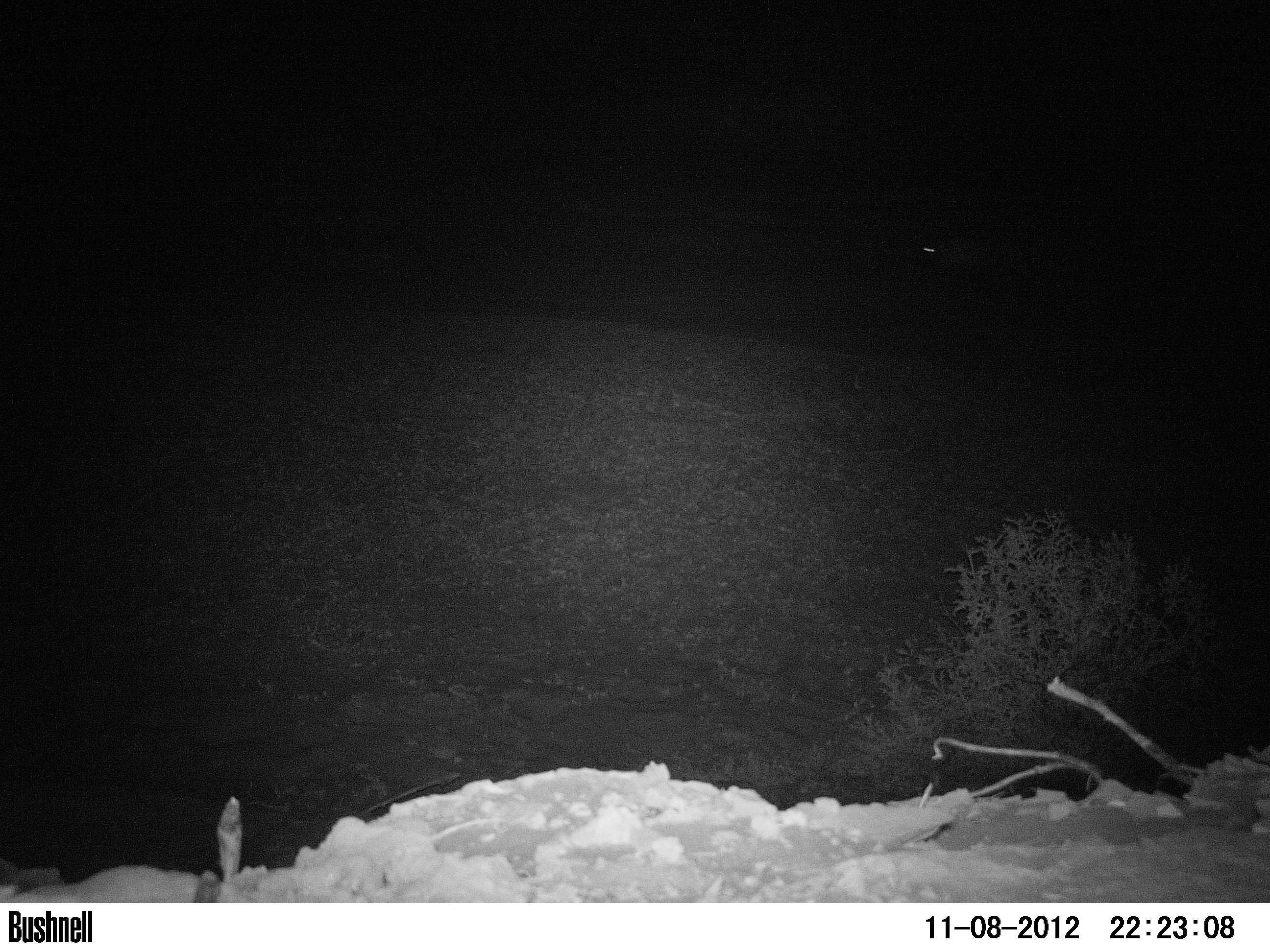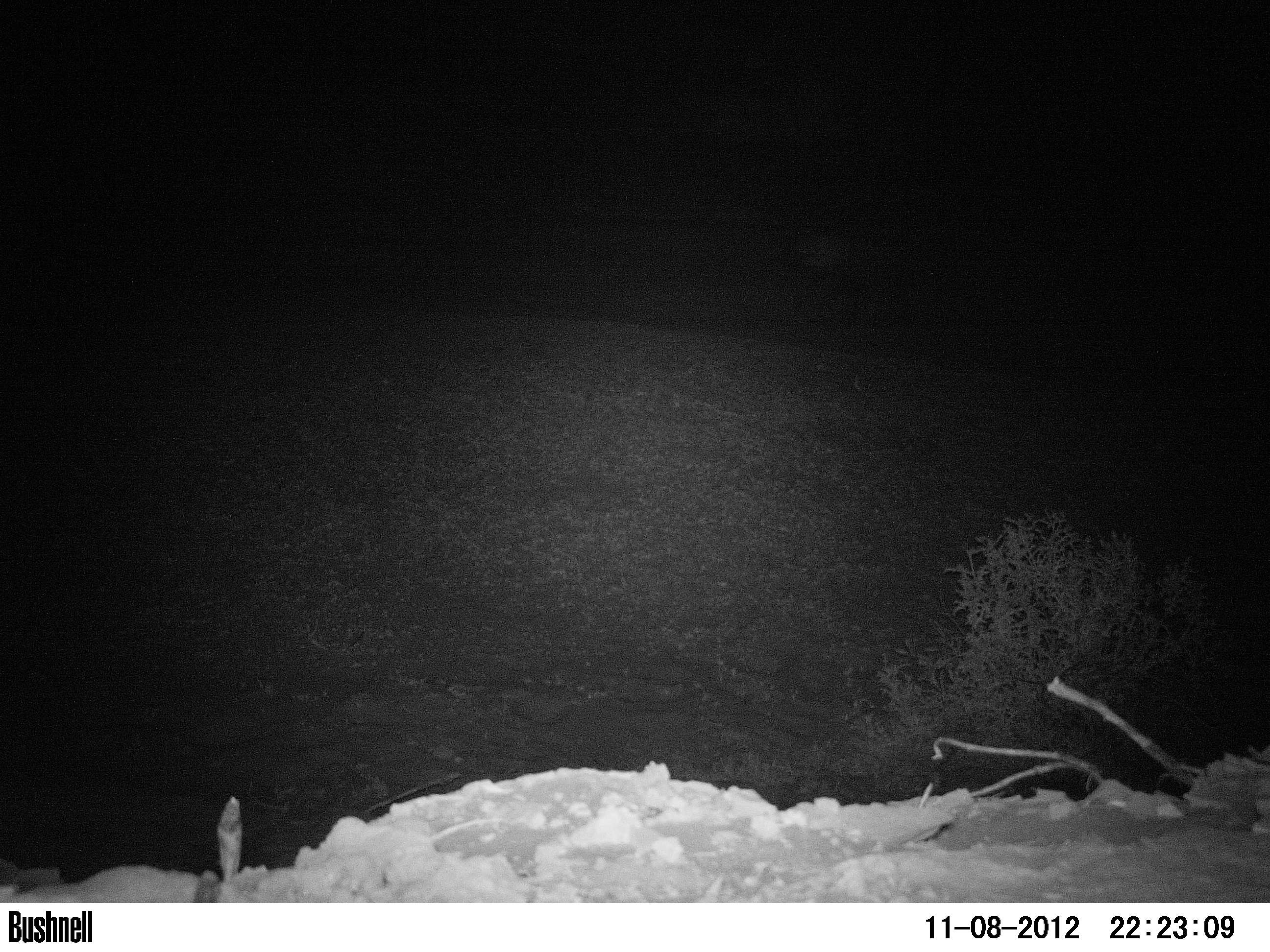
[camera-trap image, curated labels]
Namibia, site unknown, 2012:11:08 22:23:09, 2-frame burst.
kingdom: Animalia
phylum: Chordata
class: Mammalia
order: Carnivora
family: Hyaenidae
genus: Parahyaena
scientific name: Parahyaena brunnea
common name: brown hyena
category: hyaena brunnea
Hyaena brunnea (brown hyena) (Parahyaena brunnea).